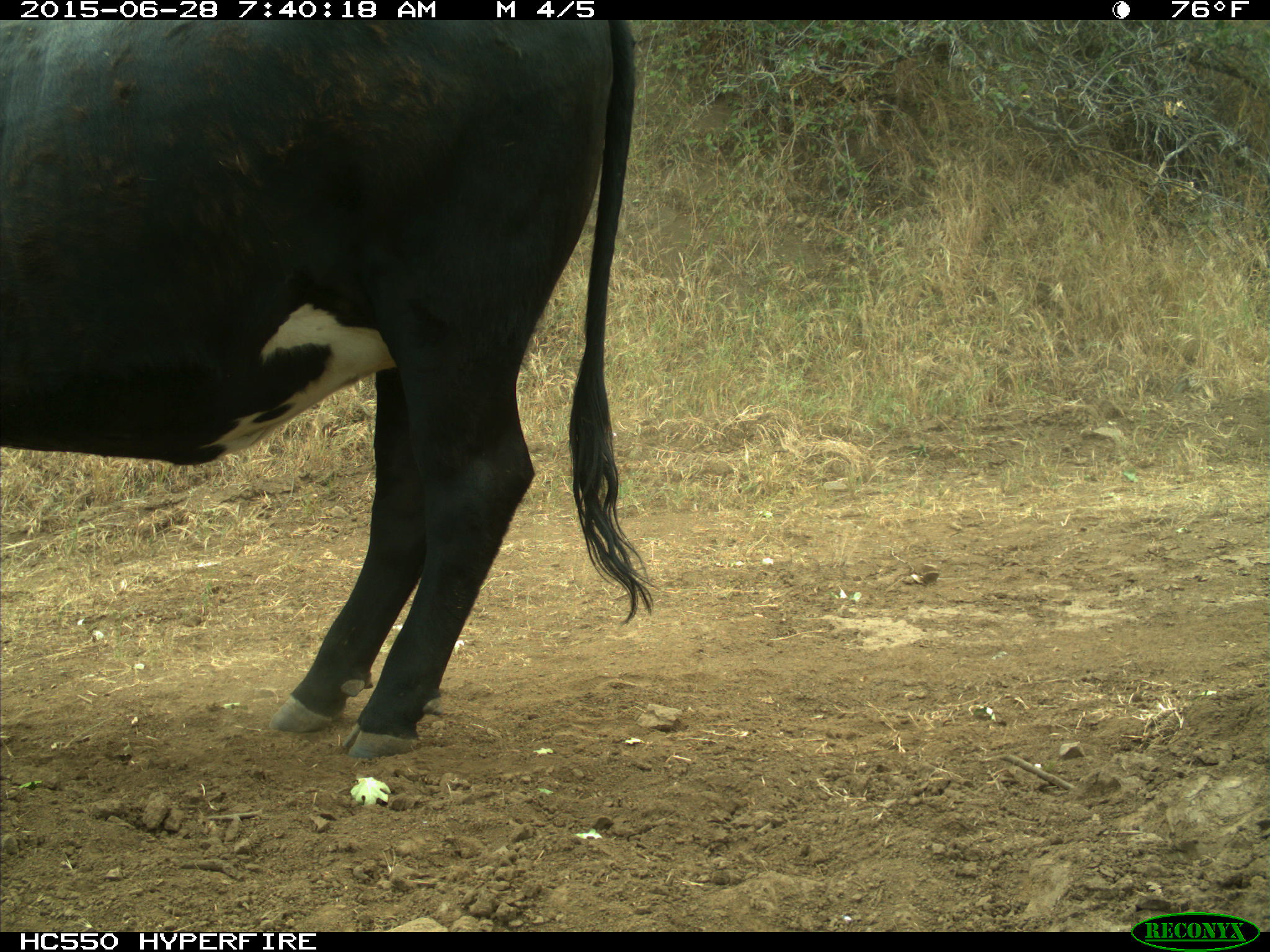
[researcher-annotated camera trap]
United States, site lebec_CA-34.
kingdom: Animalia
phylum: Chordata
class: Mammalia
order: Artiodactyla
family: Bovidae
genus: Bos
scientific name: Bos taurus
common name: domestic cow